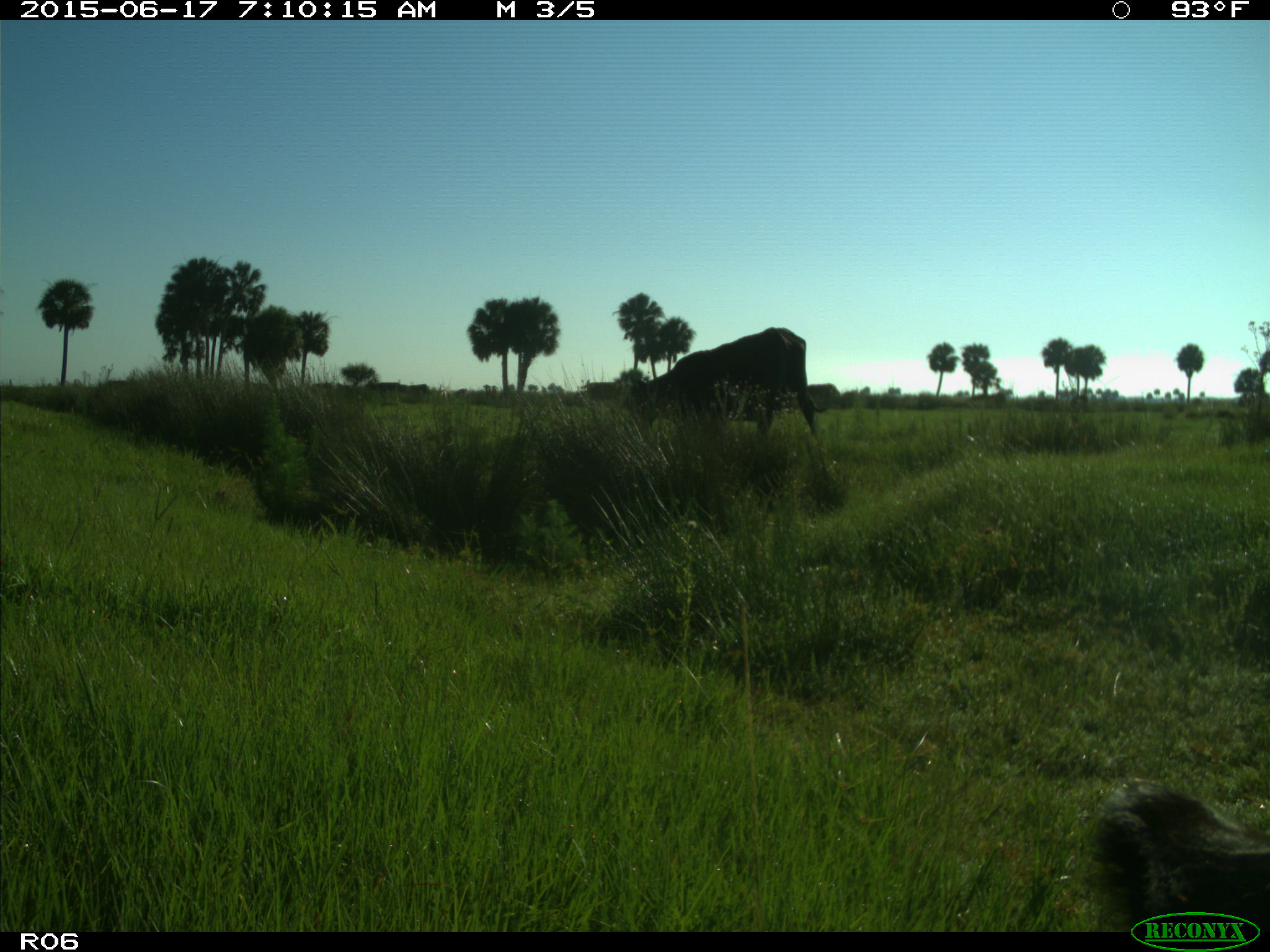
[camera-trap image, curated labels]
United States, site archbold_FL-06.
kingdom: Animalia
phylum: Chordata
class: Mammalia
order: Artiodactyla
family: Bovidae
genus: Bos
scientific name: Bos taurus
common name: domestic cow